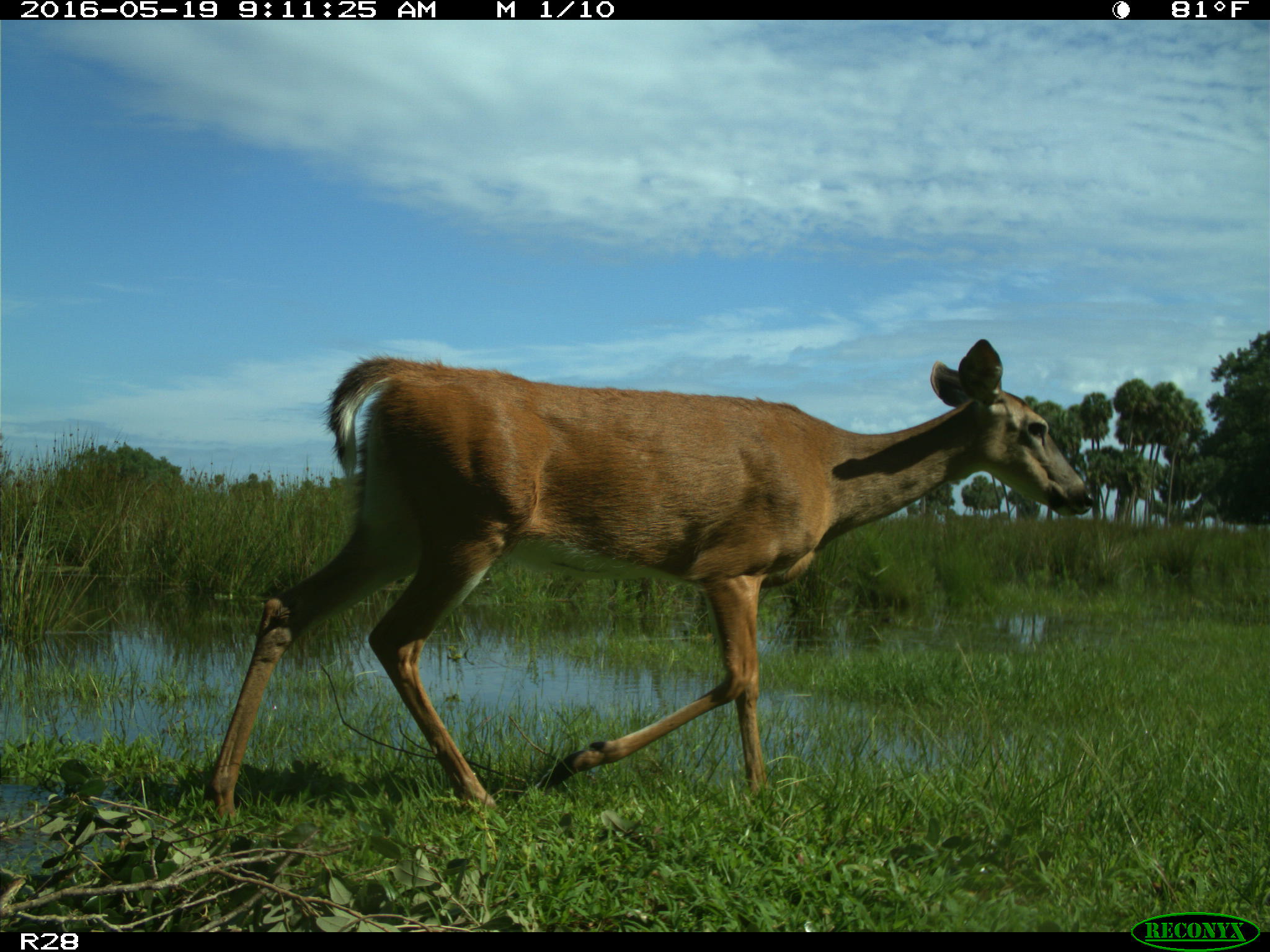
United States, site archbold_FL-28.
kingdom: Animalia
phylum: Chordata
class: Mammalia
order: Artiodactyla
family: Cervidae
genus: Odocoileus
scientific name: Odocoileus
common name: deer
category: unidentified deer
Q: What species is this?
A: Unidentified deer (deer) (Odocoileus).